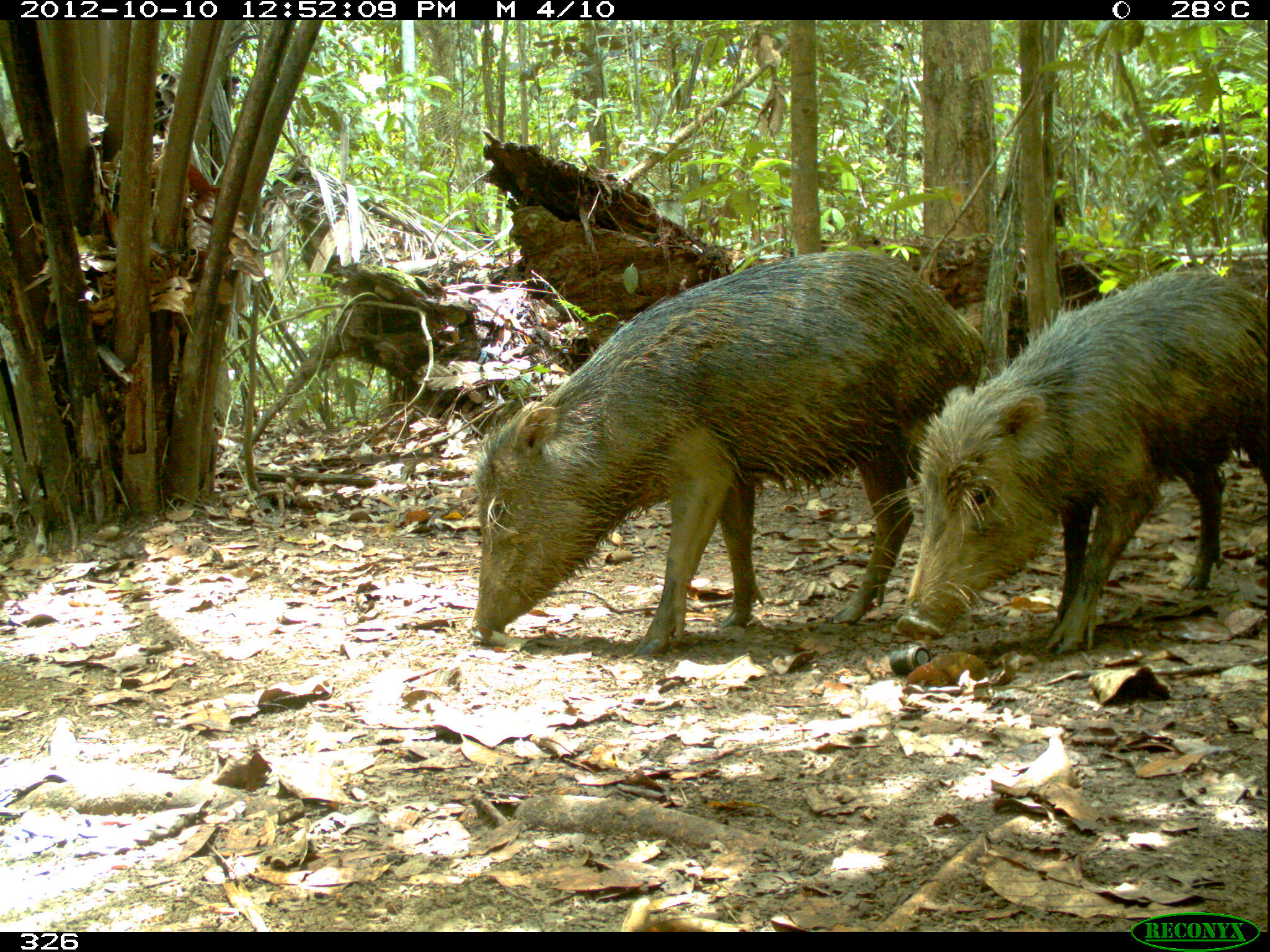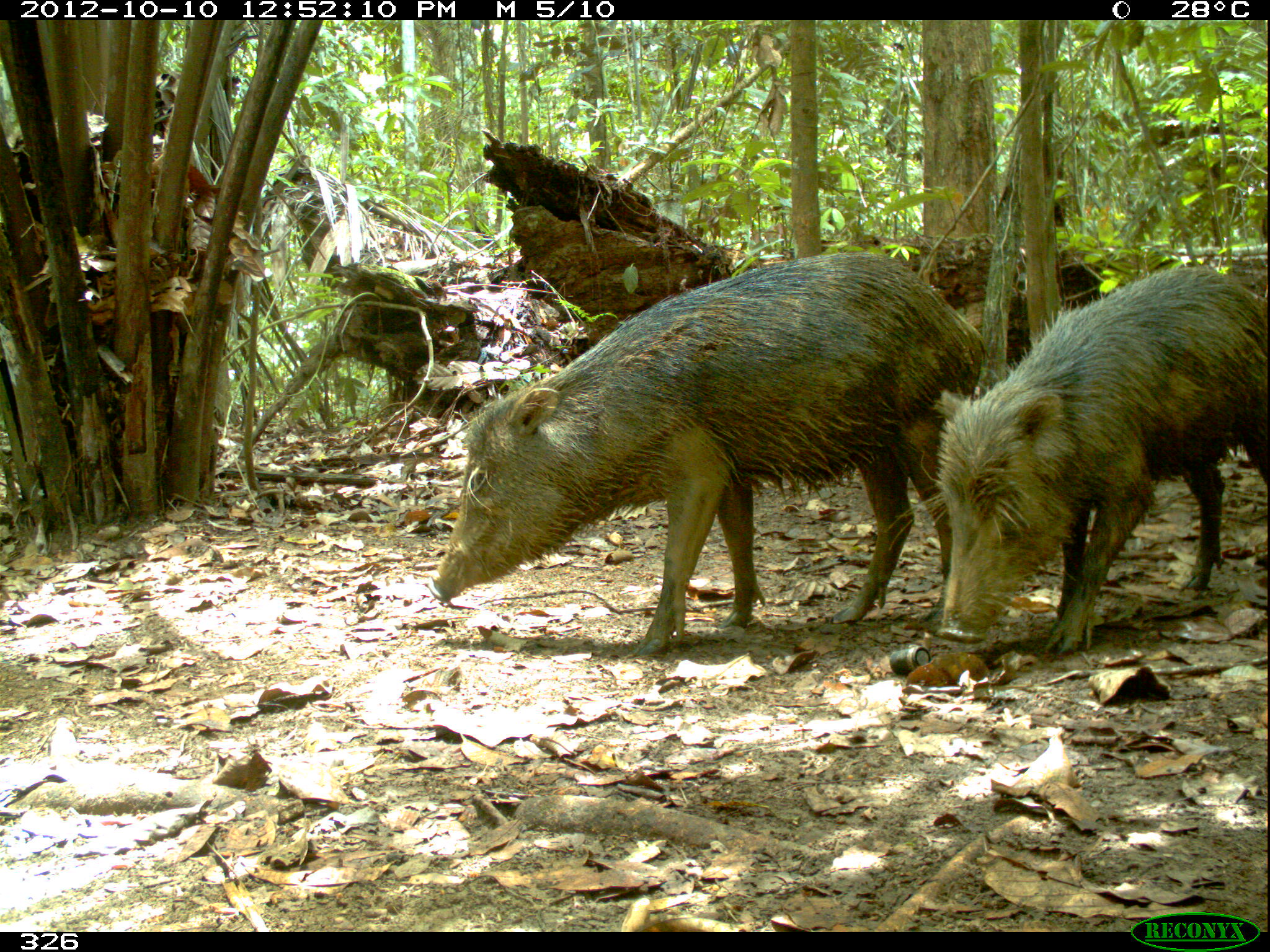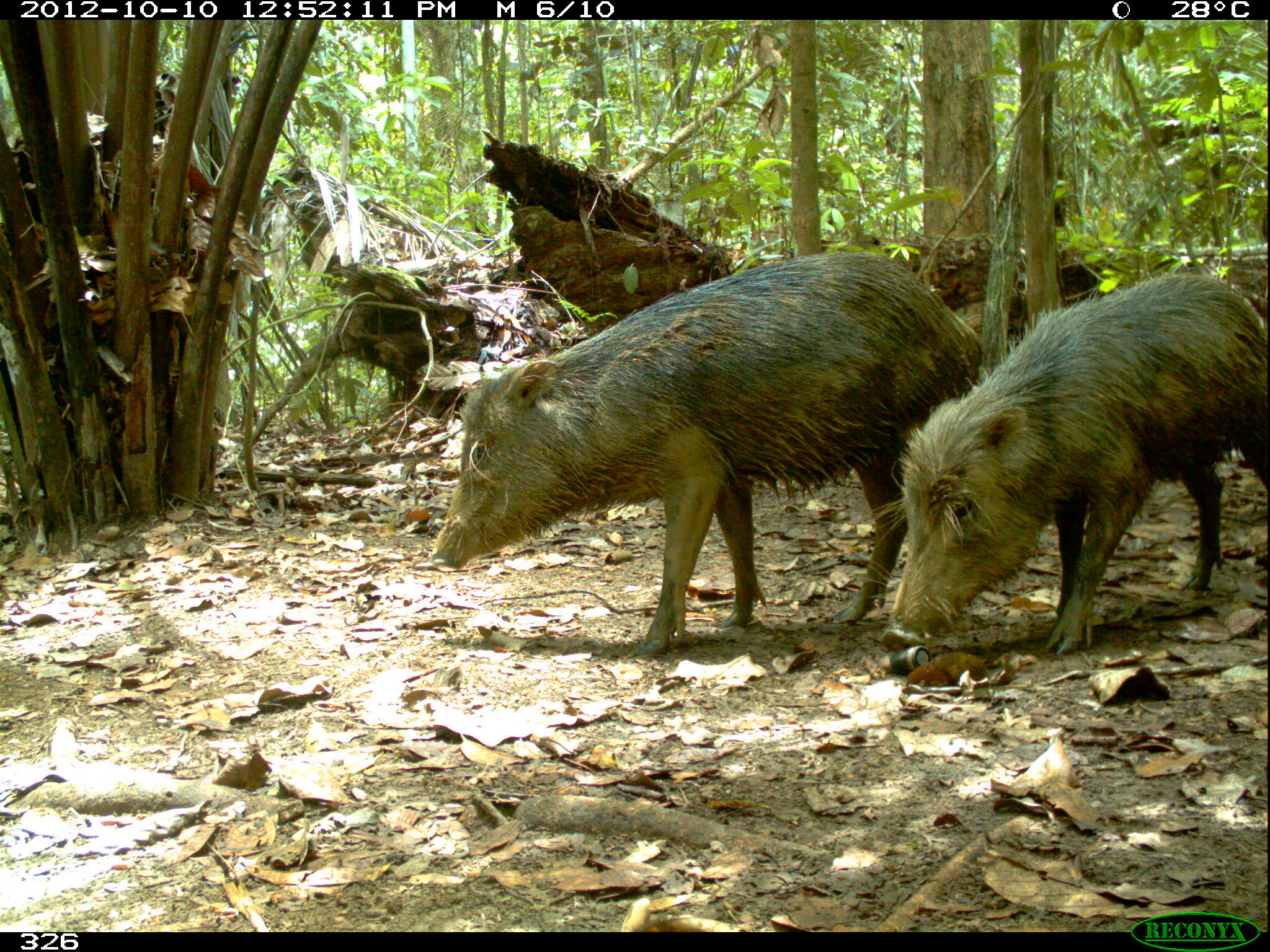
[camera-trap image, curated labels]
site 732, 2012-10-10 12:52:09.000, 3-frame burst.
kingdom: Animalia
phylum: Chordata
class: Mammalia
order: Artiodactyla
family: Tayassuidae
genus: Tayassu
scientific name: Tayassu pecari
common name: white-lipped peccary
Tayassu pecari (white-lipped peccary).